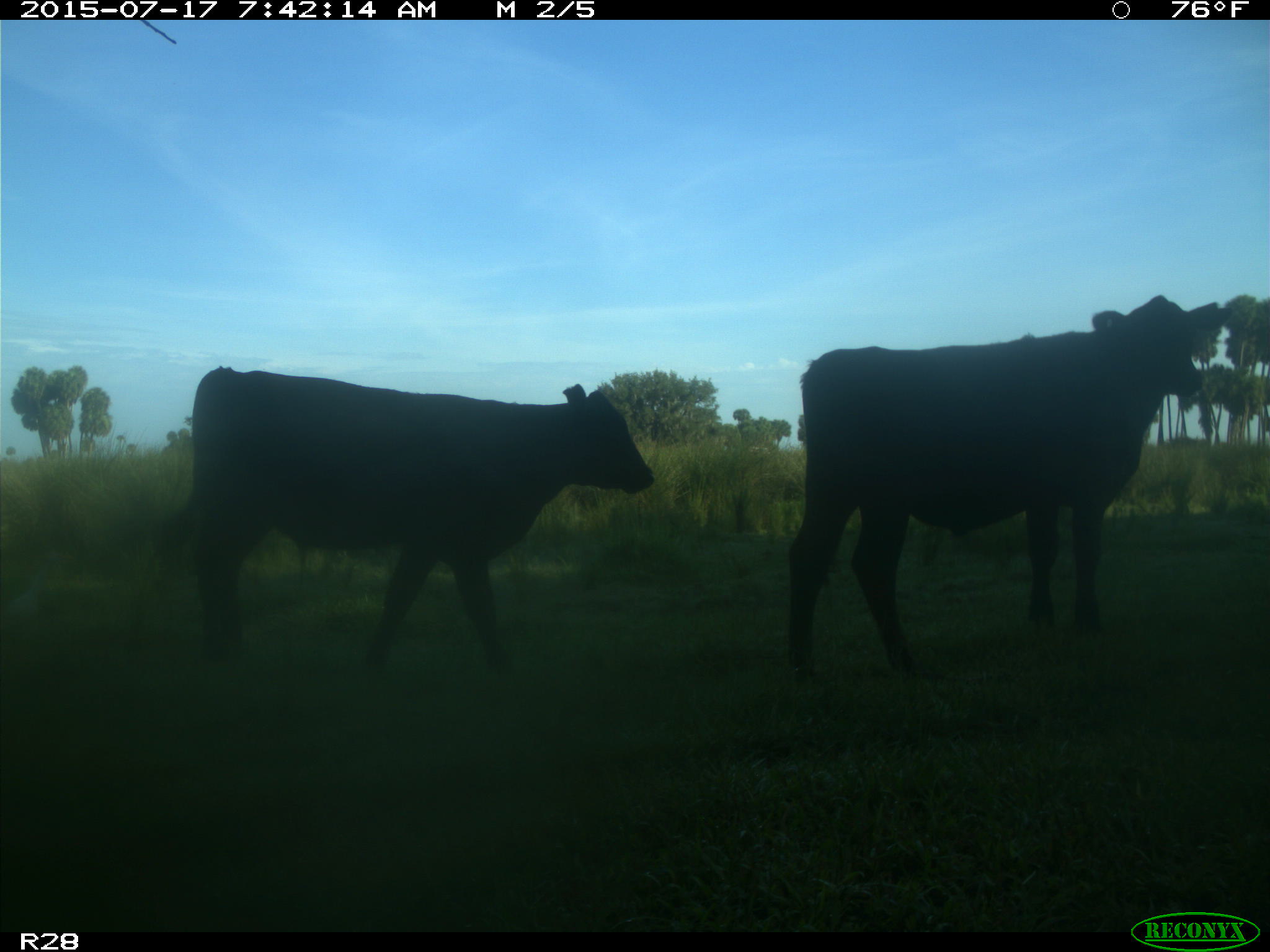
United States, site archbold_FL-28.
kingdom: Animalia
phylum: Chordata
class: Mammalia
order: Artiodactyla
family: Bovidae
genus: Bos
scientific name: Bos taurus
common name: domestic cow